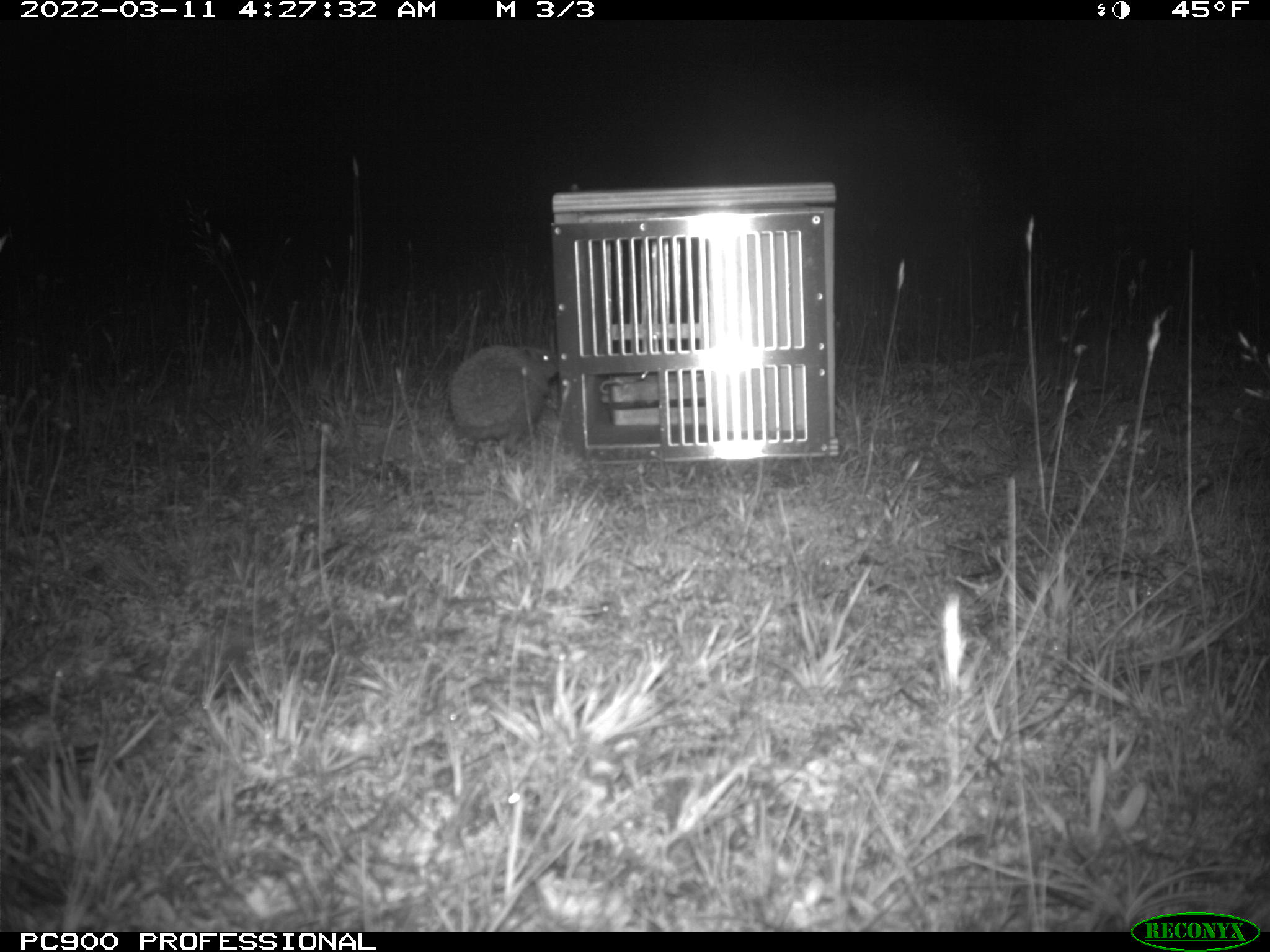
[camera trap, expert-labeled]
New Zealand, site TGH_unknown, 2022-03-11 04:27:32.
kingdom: Animalia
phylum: Chordata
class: Mammalia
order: Eulipotyphla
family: Erinaceidae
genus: Erinaceus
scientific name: Erinaceus europaeus europaeus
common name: european hedgehog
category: hedgehog